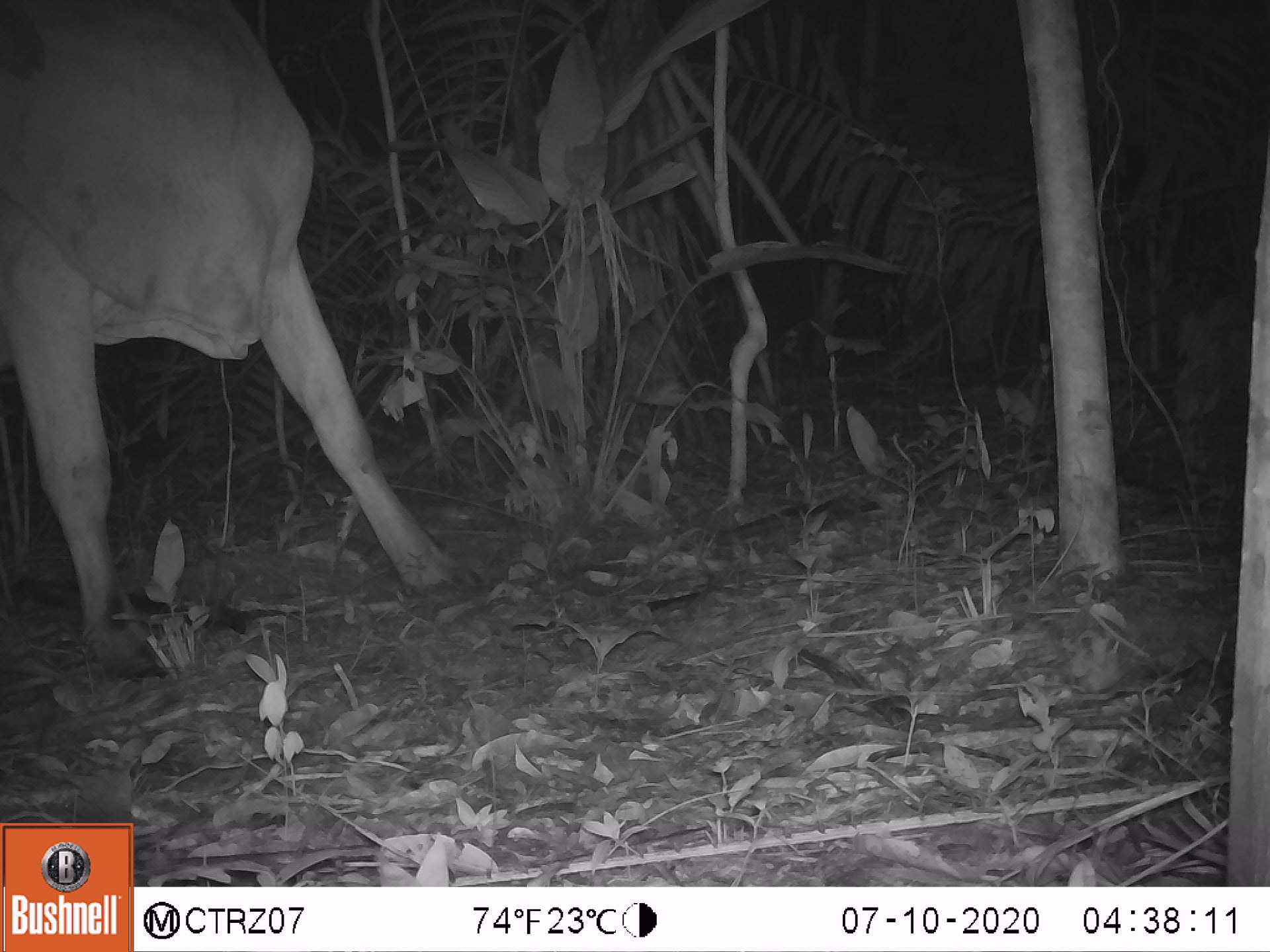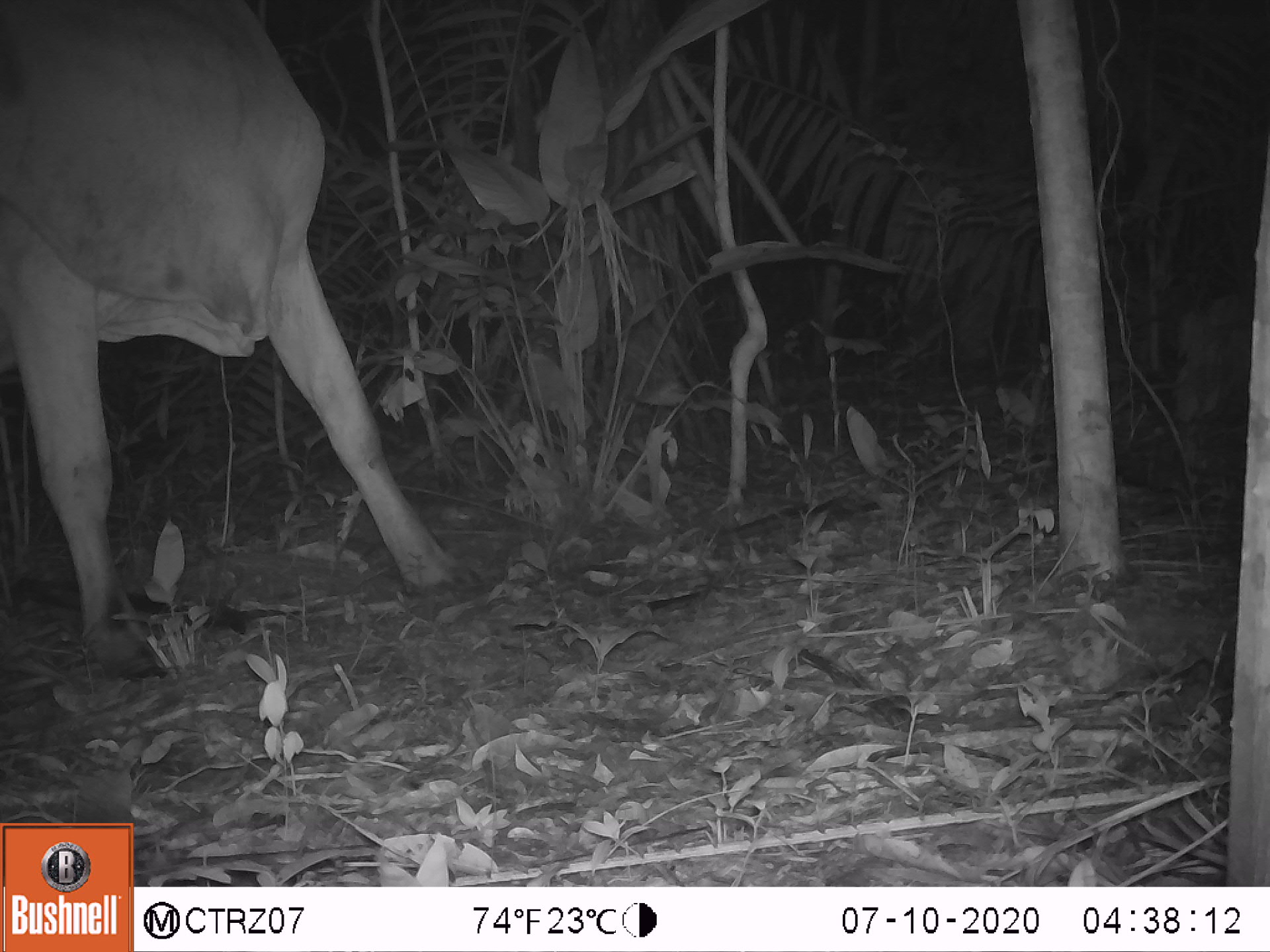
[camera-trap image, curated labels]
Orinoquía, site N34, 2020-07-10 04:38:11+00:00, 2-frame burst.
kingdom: Animalia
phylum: Chordata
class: Mammalia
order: Artiodactyla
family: Bovidae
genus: Bos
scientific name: Bos taurus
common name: cow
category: cattle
Cattle (cow) (Bos taurus).